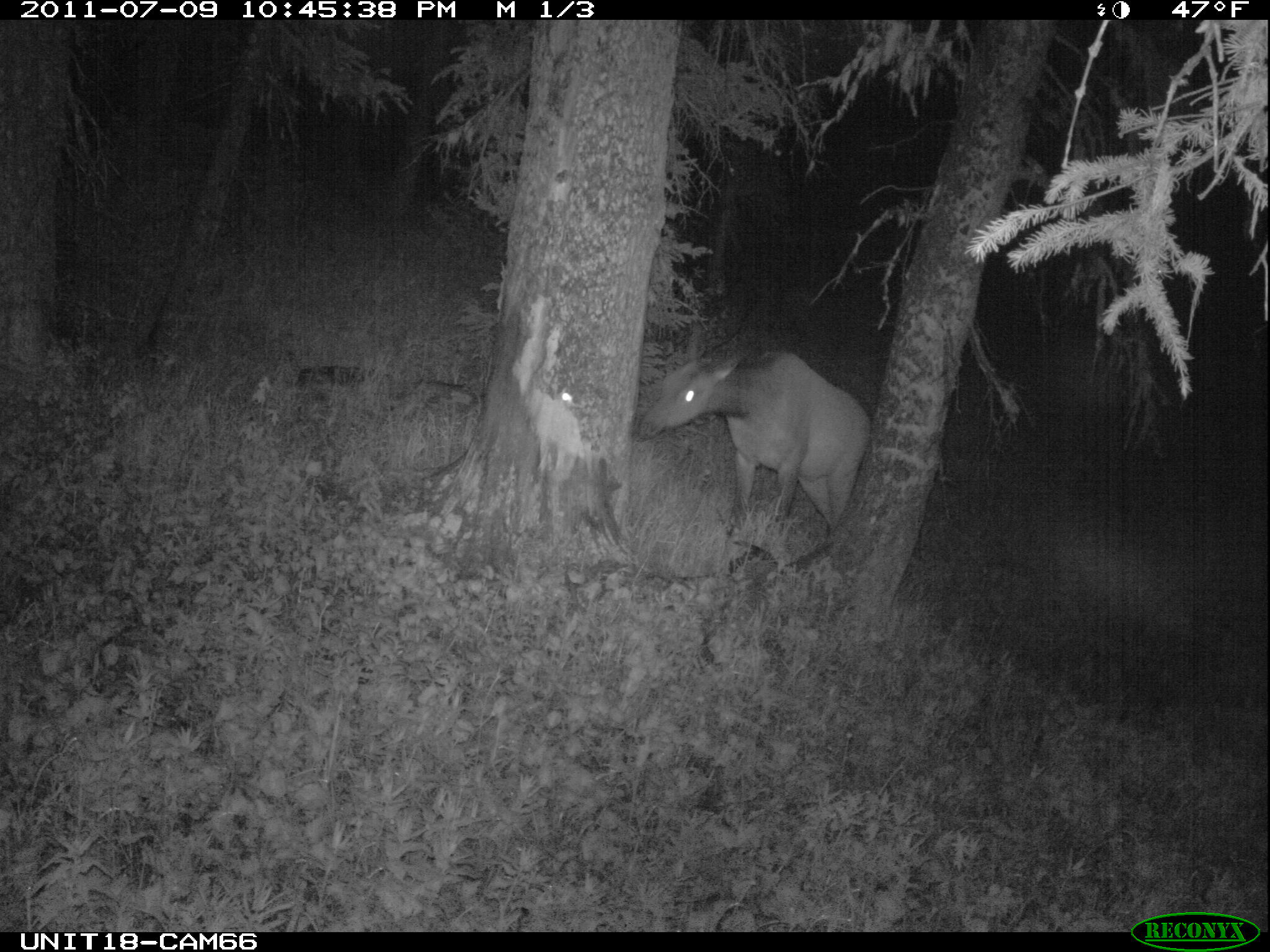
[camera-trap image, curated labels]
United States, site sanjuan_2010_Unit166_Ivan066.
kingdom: Animalia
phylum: Chordata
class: Mammalia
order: Artiodactyla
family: Cervidae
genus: Cervus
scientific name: Cervus elaphus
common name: red deer